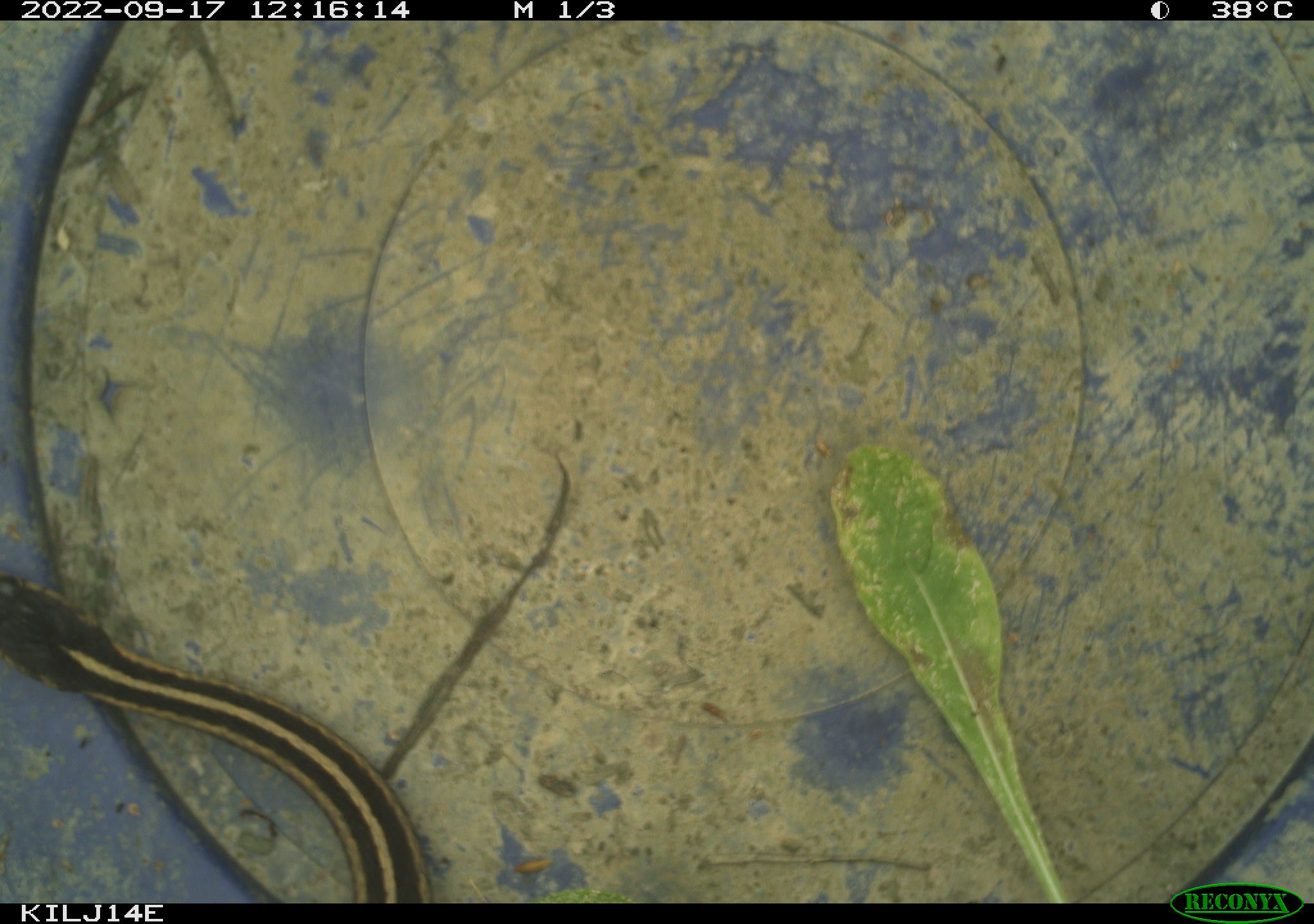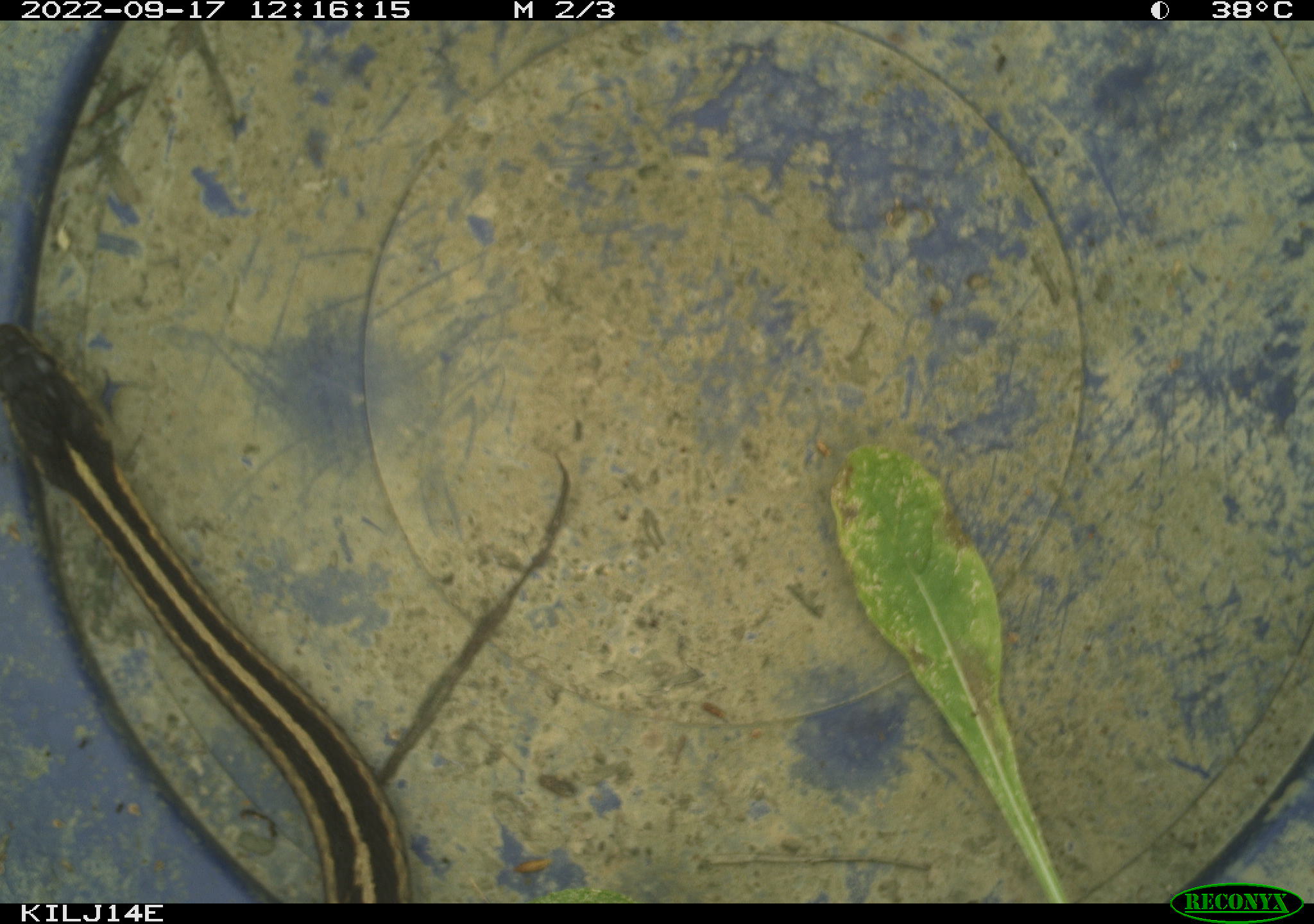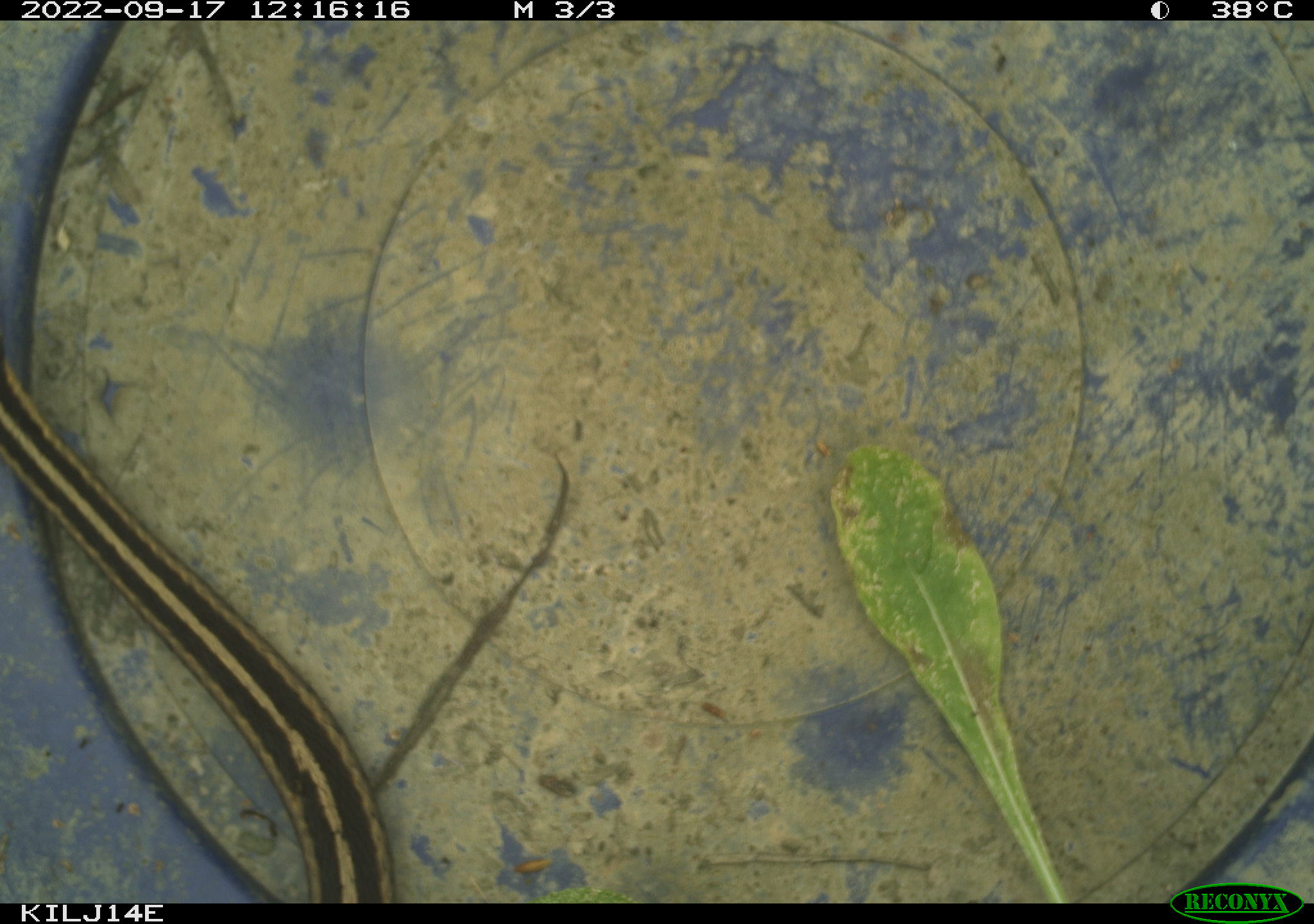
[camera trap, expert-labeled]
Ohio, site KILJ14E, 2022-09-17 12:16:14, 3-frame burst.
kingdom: Animalia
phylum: Chordata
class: Reptilia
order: Squamata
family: Colubridae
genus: Thamnophis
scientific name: Thamnophis sirtalis sirtalis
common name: eastern gartersnake